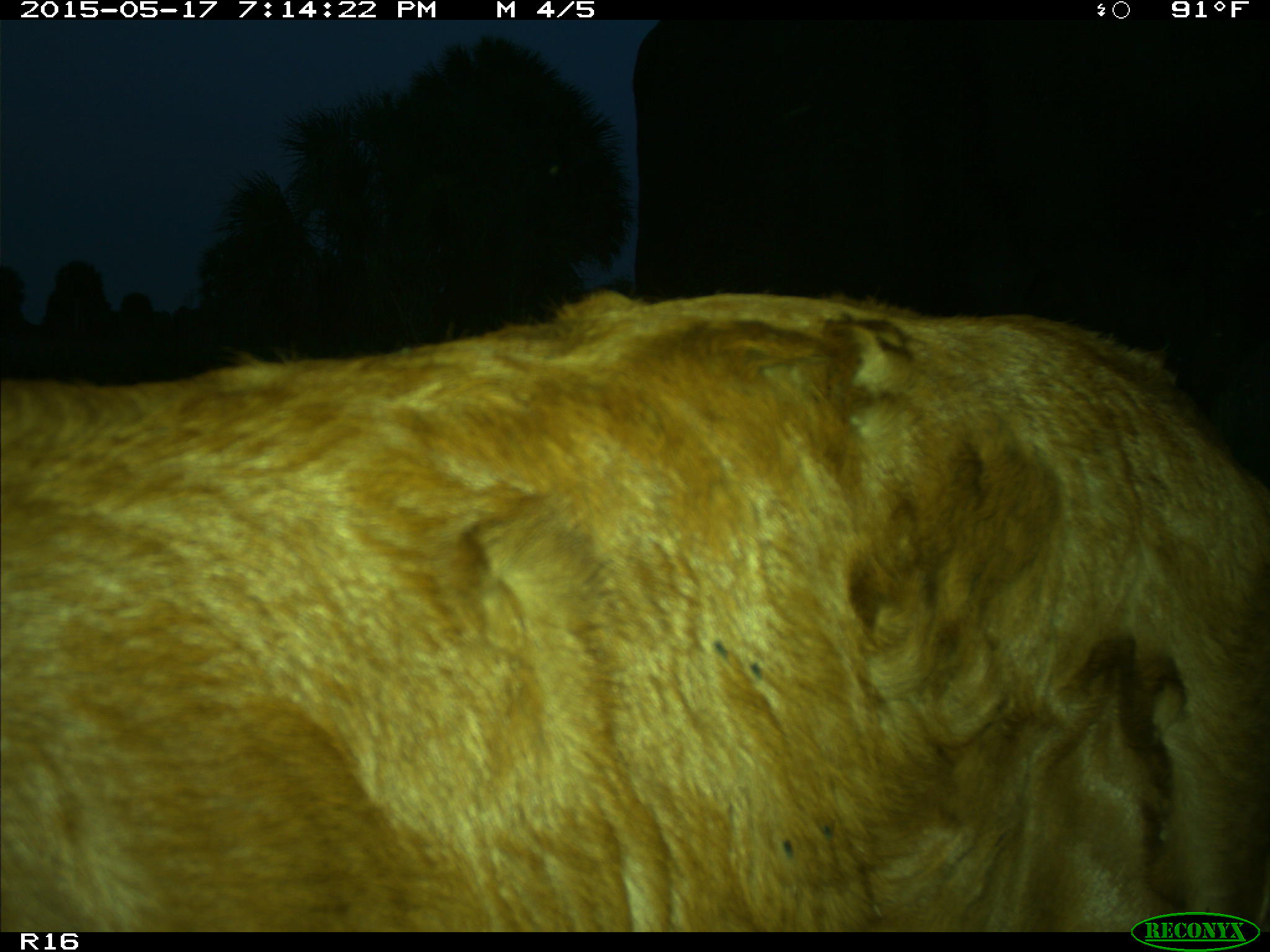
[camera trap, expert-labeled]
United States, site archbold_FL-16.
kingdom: Animalia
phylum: Chordata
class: Mammalia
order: Artiodactyla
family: Bovidae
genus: Bos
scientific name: Bos taurus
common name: domestic cow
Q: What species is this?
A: Bos taurus (domestic cow).